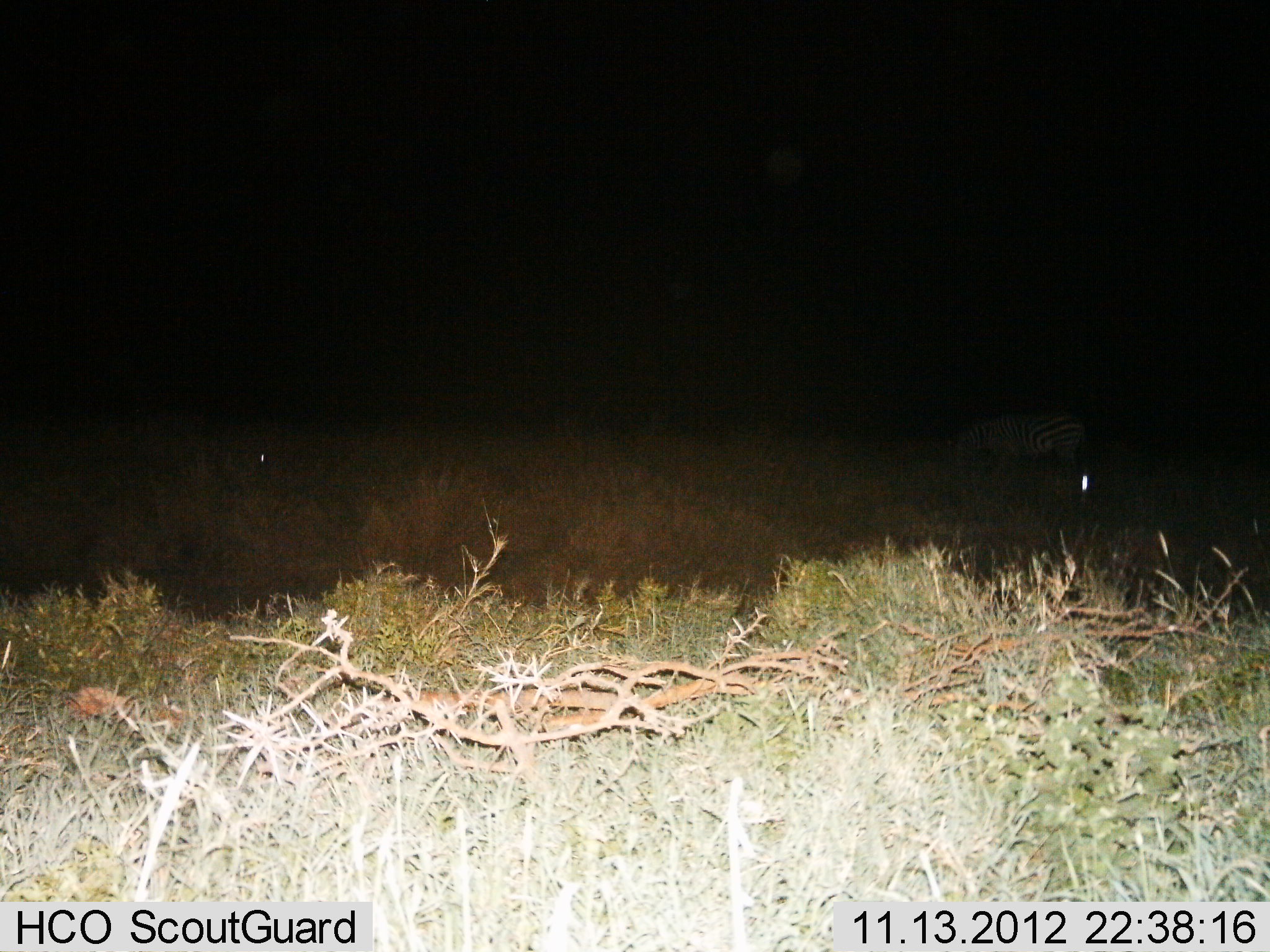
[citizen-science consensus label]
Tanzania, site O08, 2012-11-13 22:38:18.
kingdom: Animalia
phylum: Chordata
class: Mammalia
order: Perissodactyla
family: Equidae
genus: Equus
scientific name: Equus quagga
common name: plains zebra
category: zebra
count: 1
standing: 36%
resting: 0%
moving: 0%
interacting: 0%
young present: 0%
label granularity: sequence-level